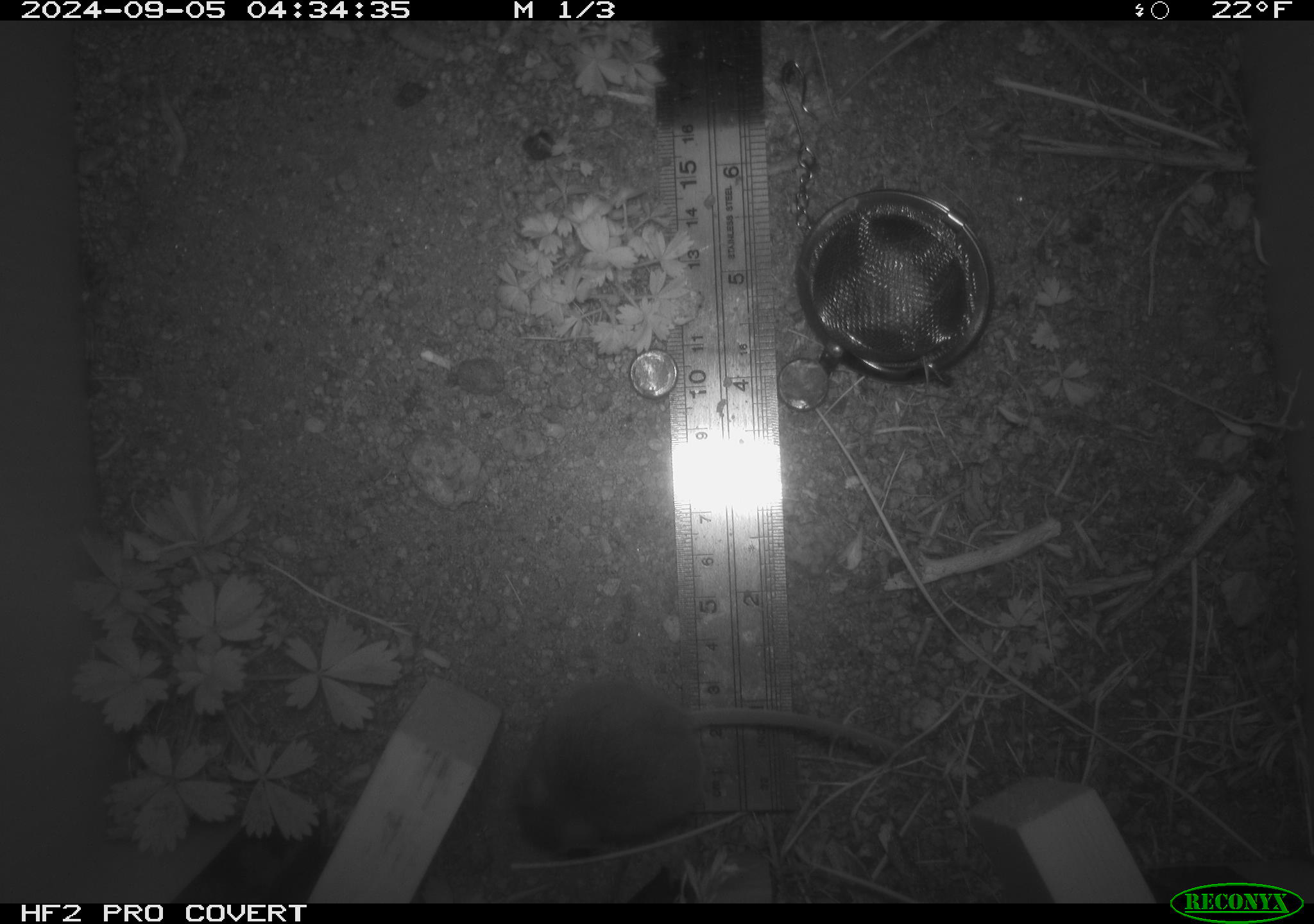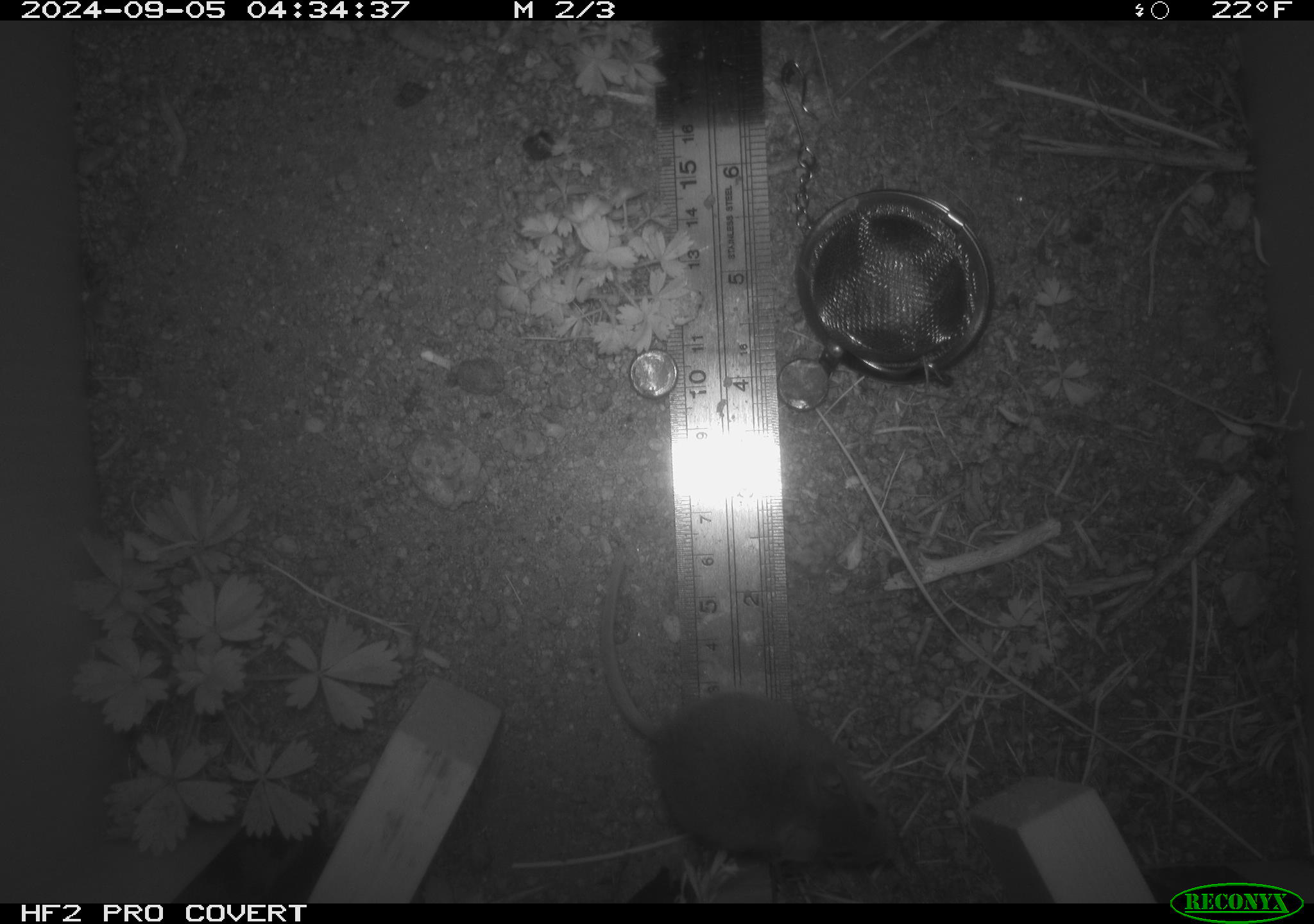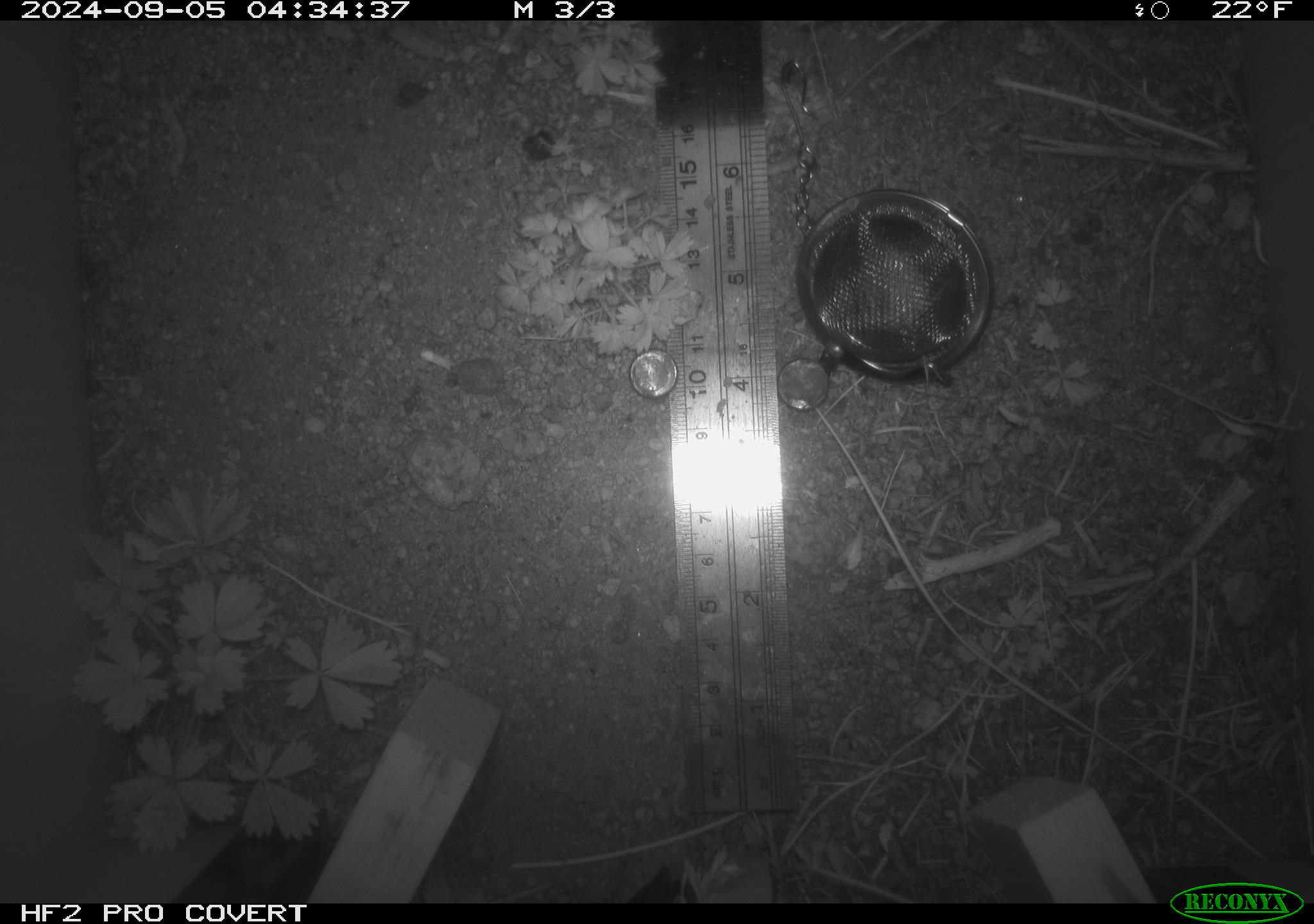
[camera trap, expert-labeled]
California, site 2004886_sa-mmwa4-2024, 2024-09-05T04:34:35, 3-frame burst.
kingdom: Animalia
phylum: Chordata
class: Mammalia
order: Rodentia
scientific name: Rodentia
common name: mouse species